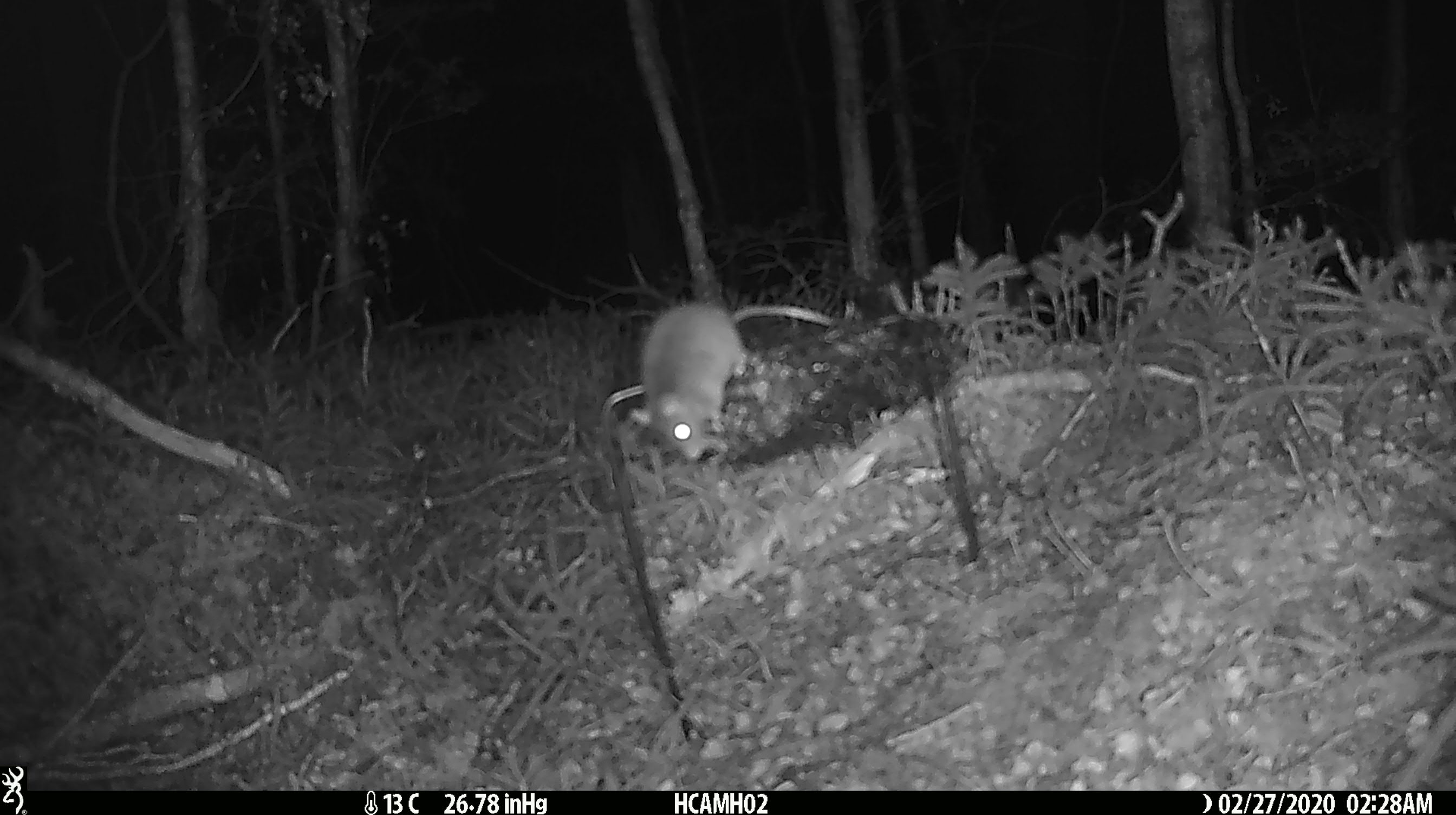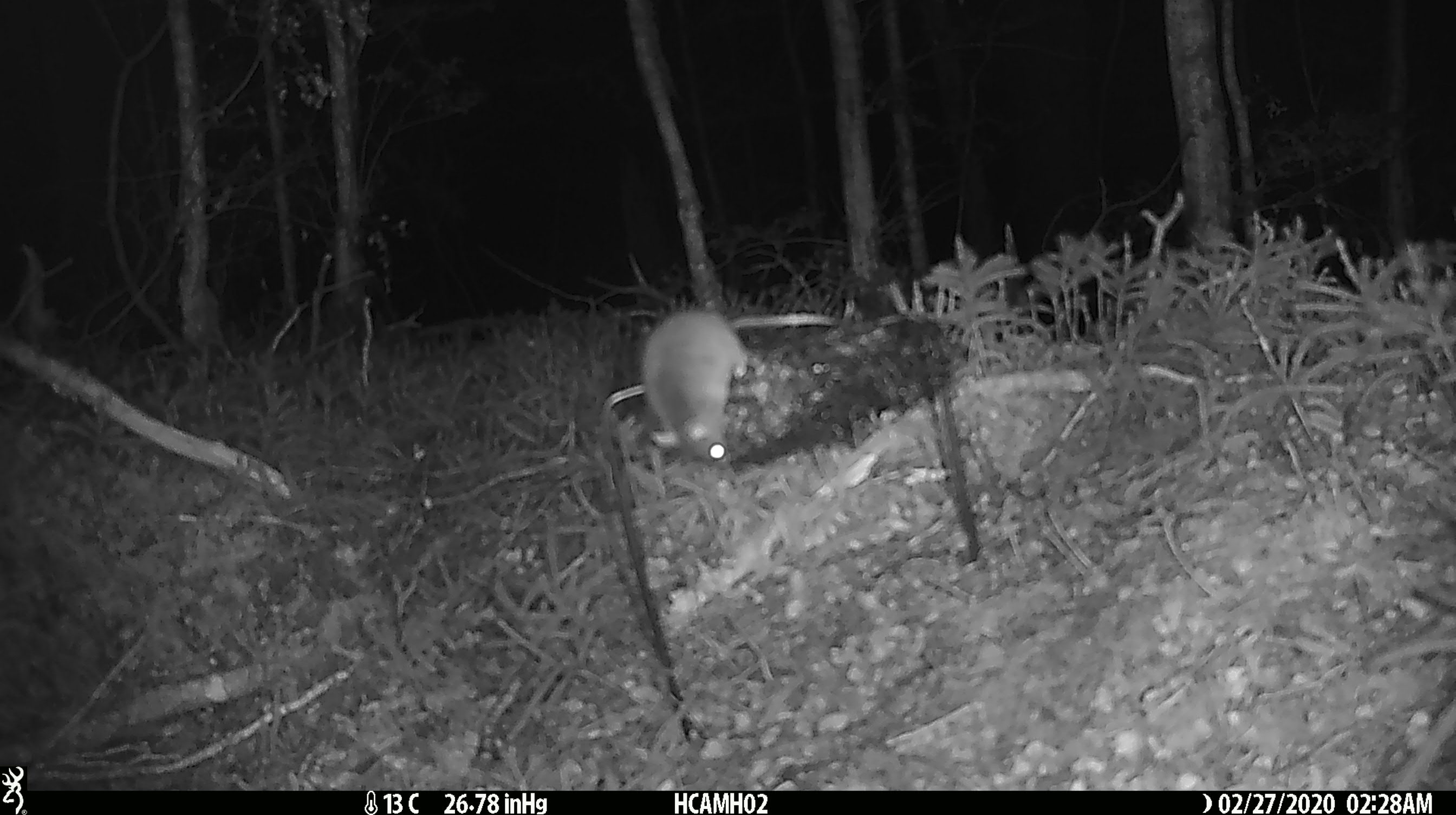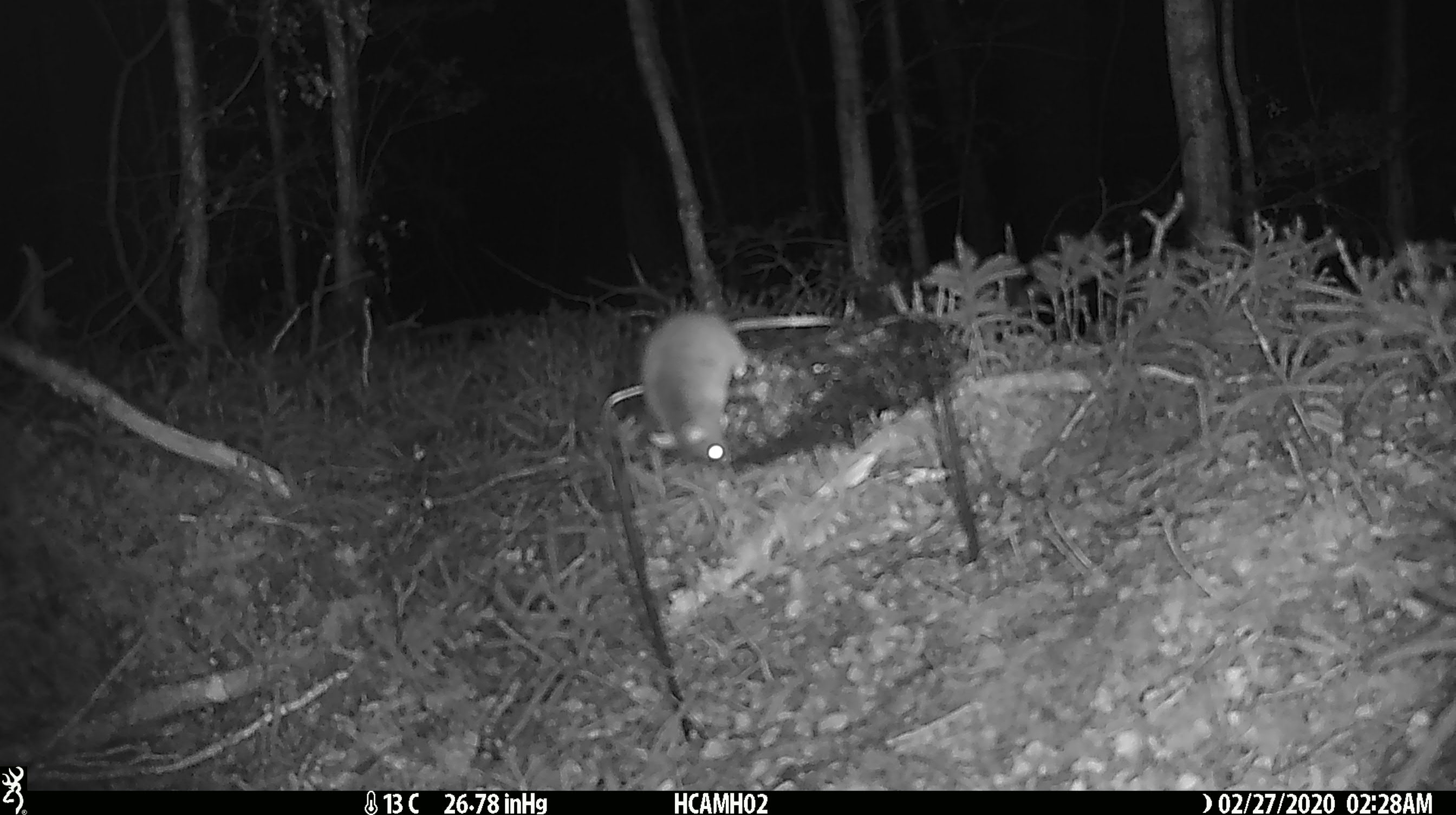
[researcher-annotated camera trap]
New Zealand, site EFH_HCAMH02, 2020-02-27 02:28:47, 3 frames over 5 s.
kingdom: Animalia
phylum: Chordata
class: Mammalia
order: Rodentia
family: Muridae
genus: Mus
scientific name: Mus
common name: mouse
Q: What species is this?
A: Mouse (Mus).